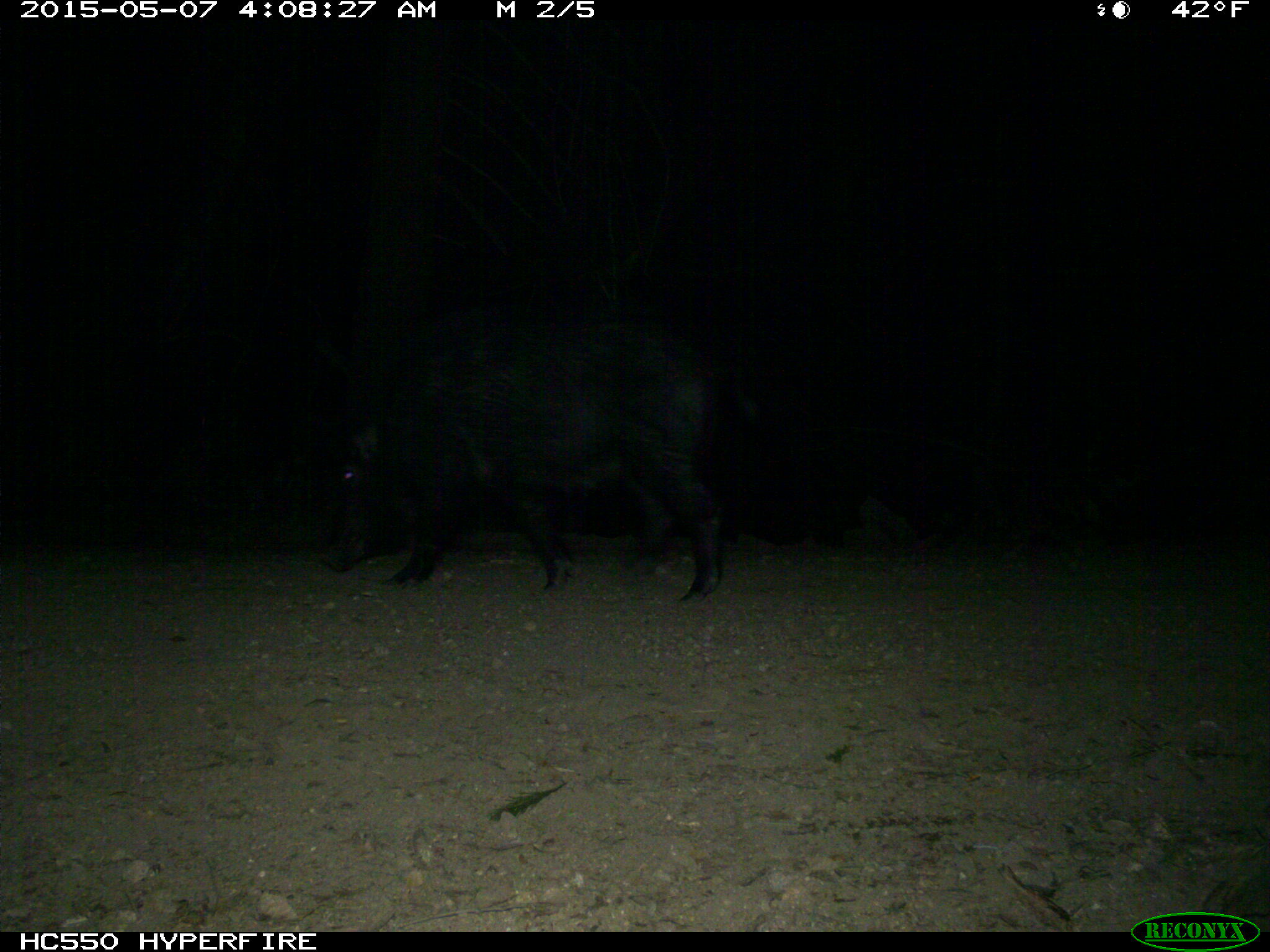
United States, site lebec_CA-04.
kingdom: Animalia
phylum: Chordata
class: Mammalia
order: Artiodactyla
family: Suidae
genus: Sus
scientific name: Sus scrofa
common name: wild boar